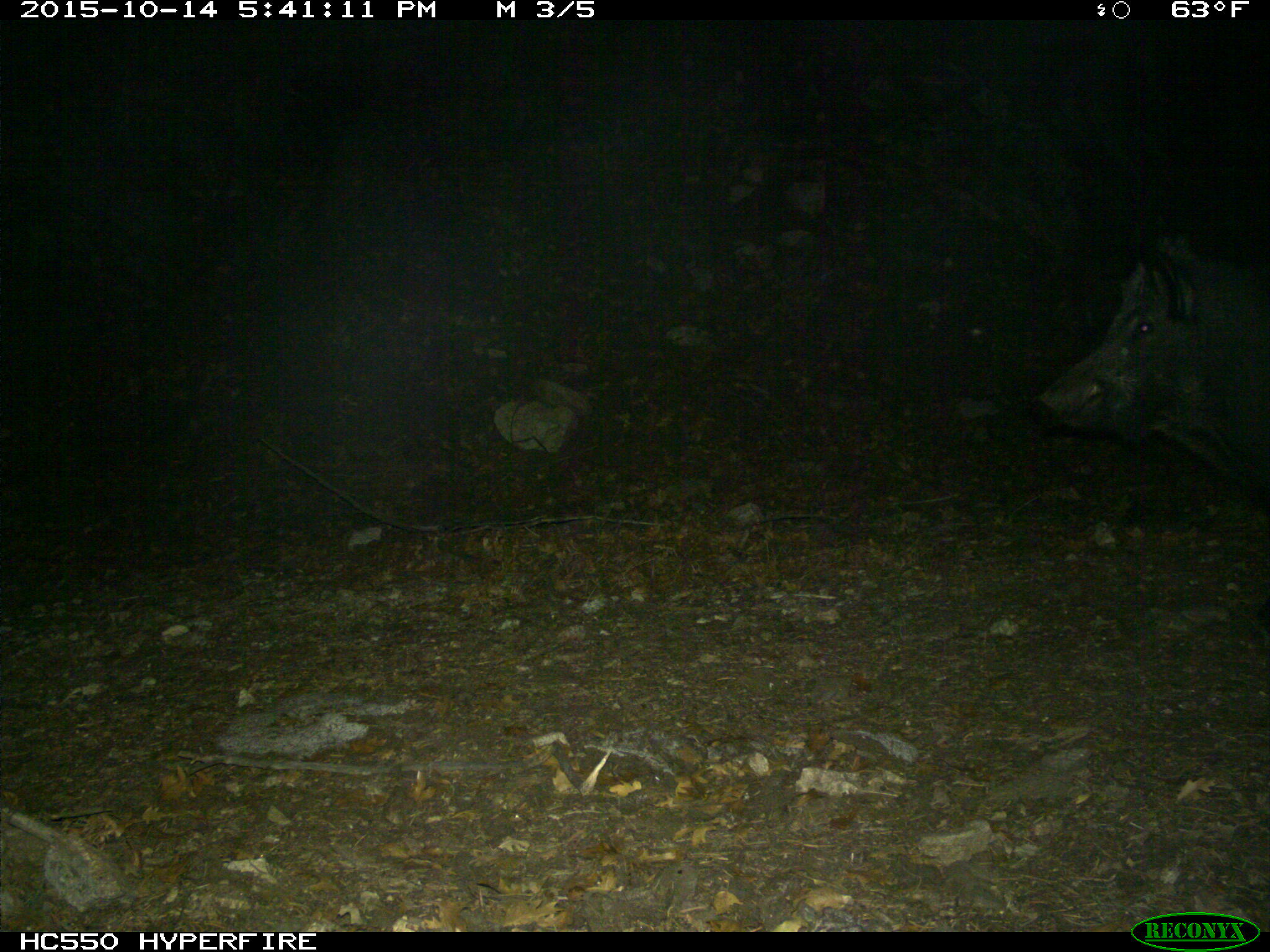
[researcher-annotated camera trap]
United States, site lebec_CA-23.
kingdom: Animalia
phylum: Chordata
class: Mammalia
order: Artiodactyla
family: Suidae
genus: Sus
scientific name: Sus scrofa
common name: wild boar